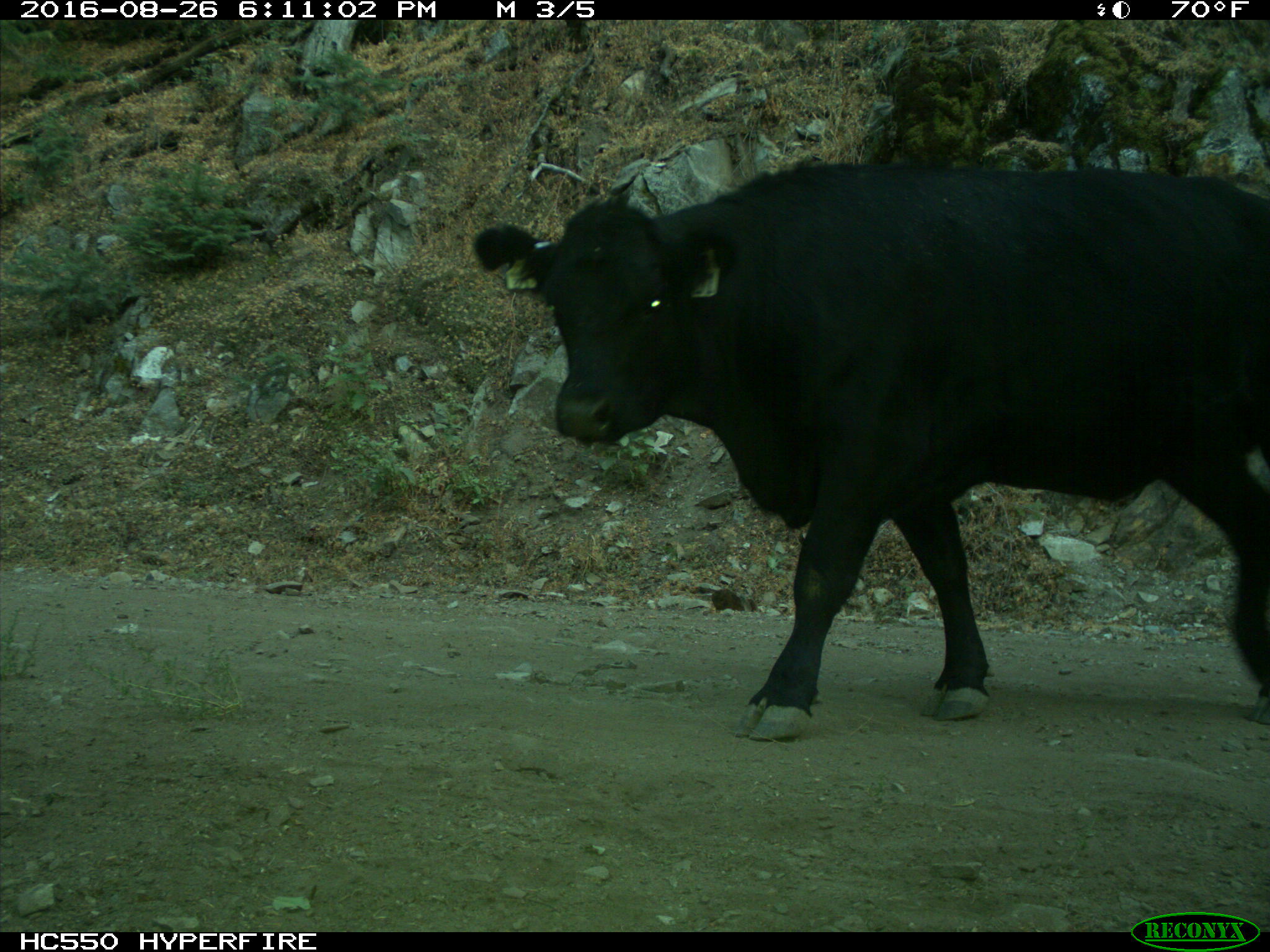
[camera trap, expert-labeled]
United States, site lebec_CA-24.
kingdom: Animalia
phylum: Chordata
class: Mammalia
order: Artiodactyla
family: Bovidae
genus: Bos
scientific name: Bos taurus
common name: domestic cow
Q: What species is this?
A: Bos taurus (domestic cow).